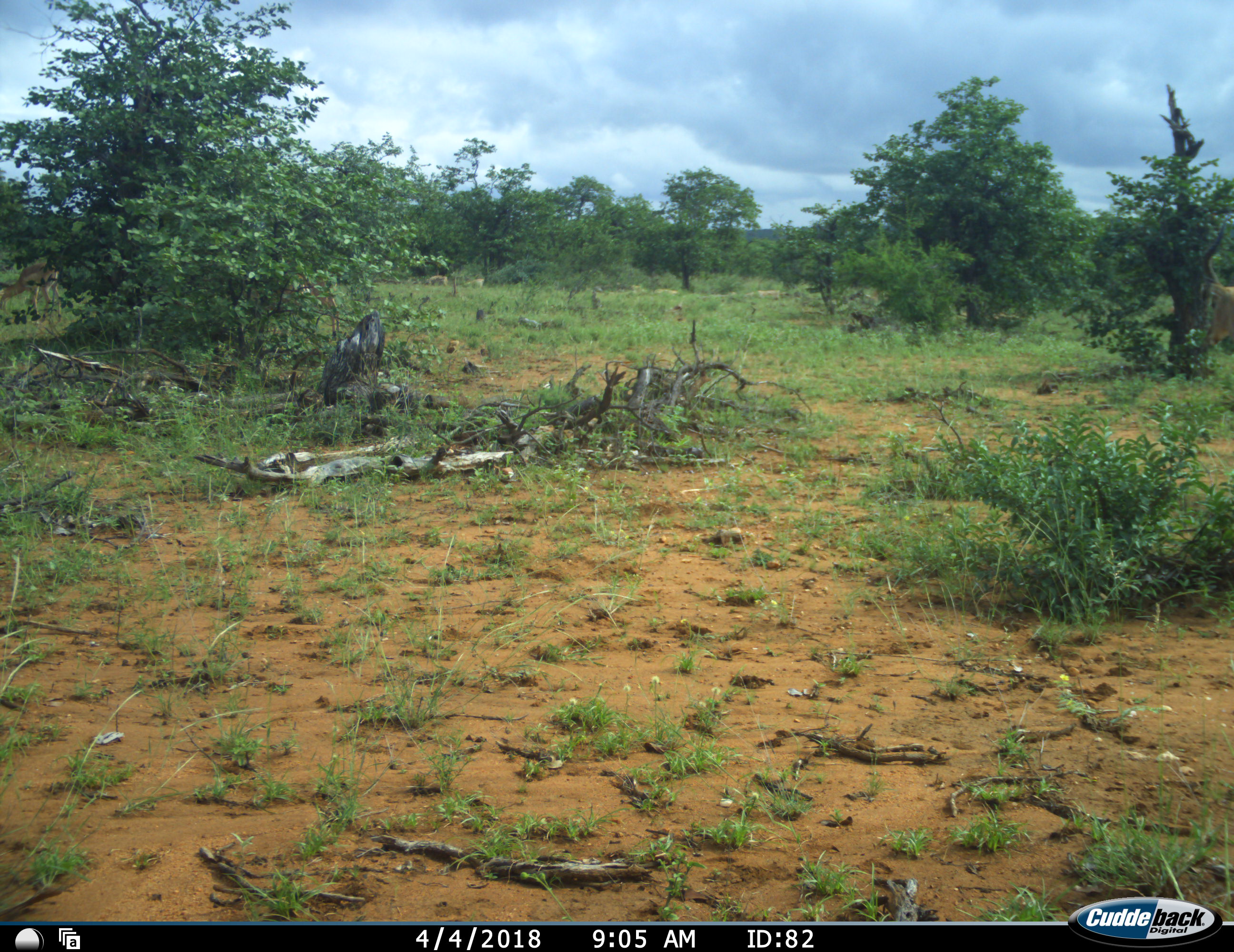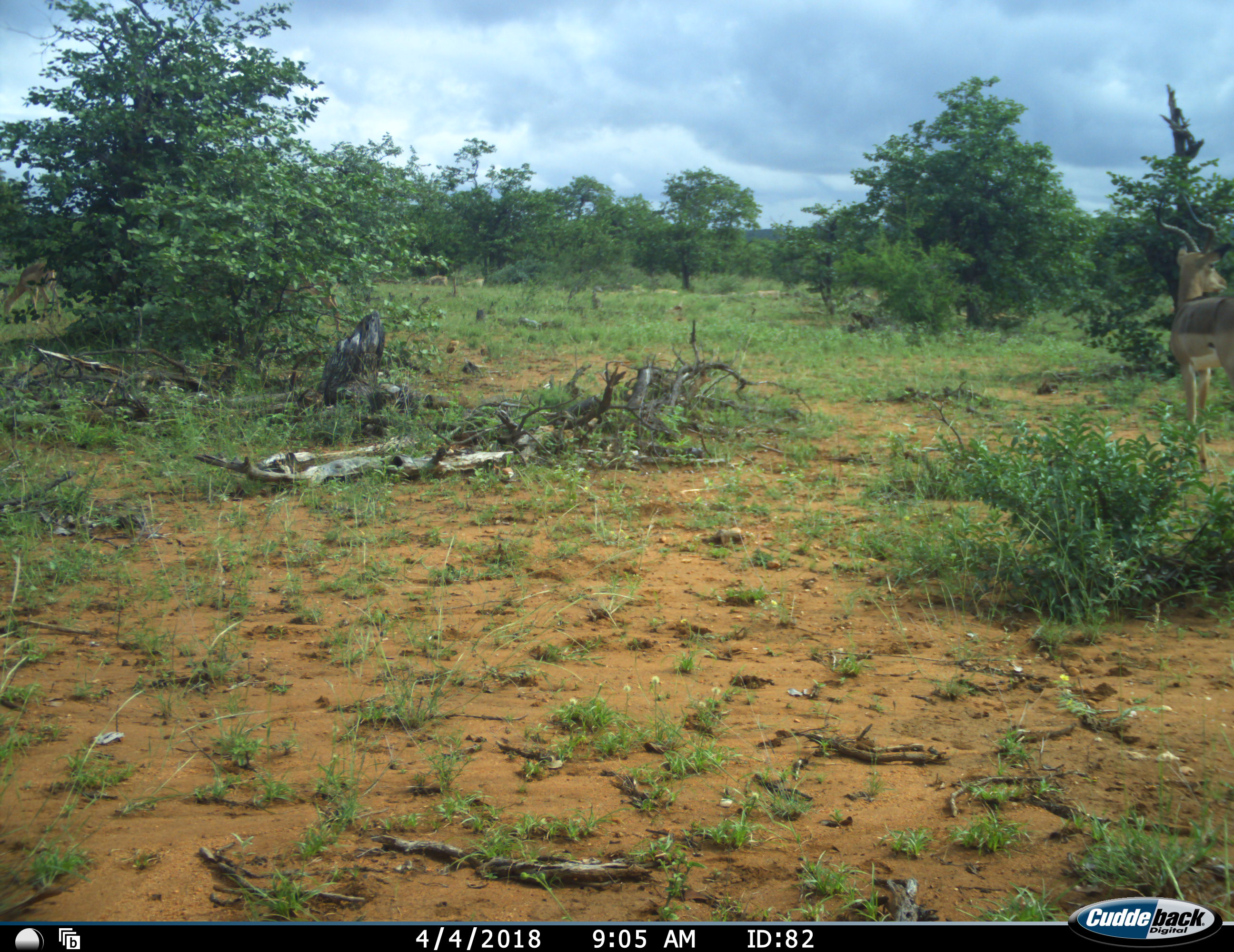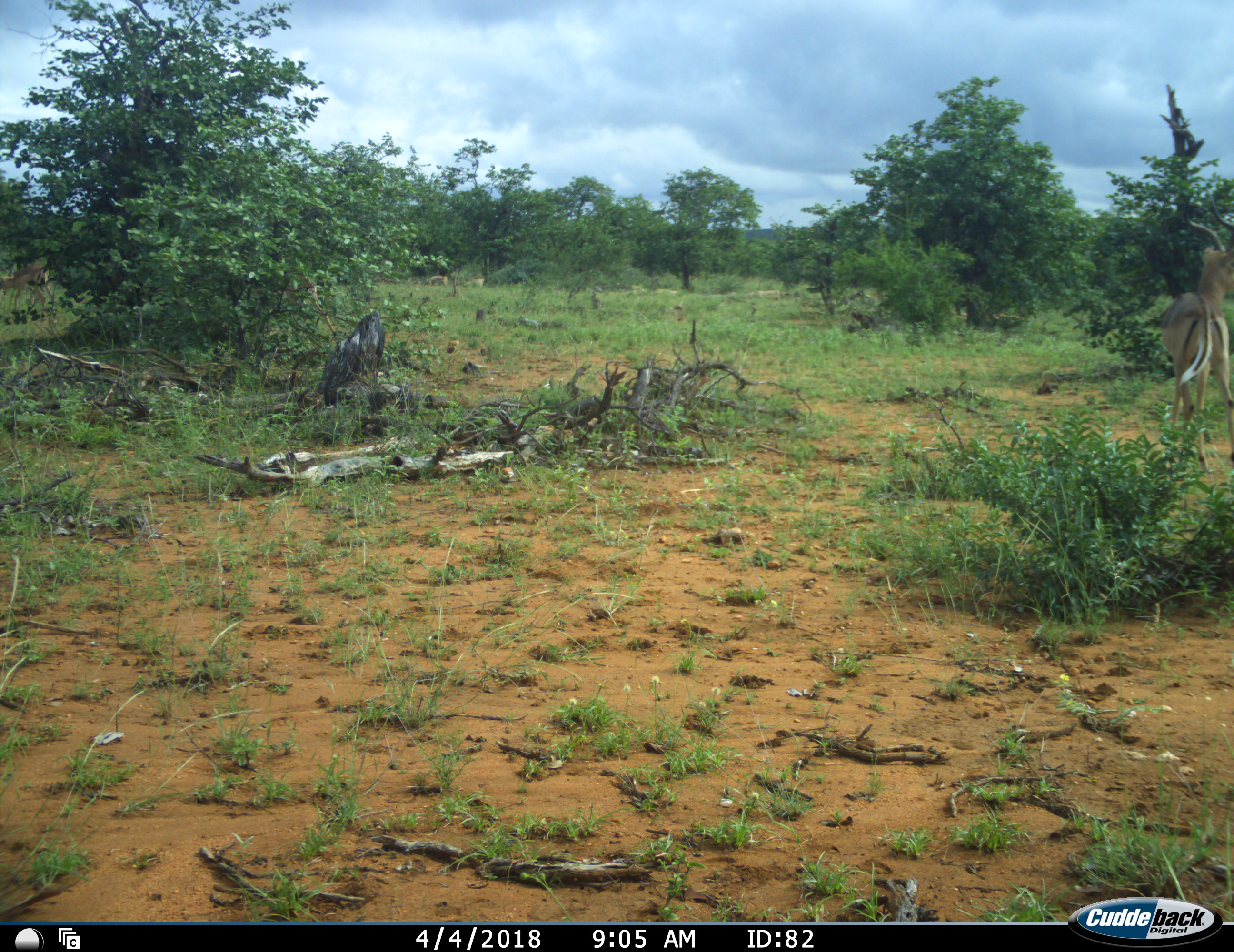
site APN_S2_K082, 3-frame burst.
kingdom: Animalia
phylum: Chordata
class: Mammalia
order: Artiodactyla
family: Bovidae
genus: Aepyceros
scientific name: Aepyceros melampus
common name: impala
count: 1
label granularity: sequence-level